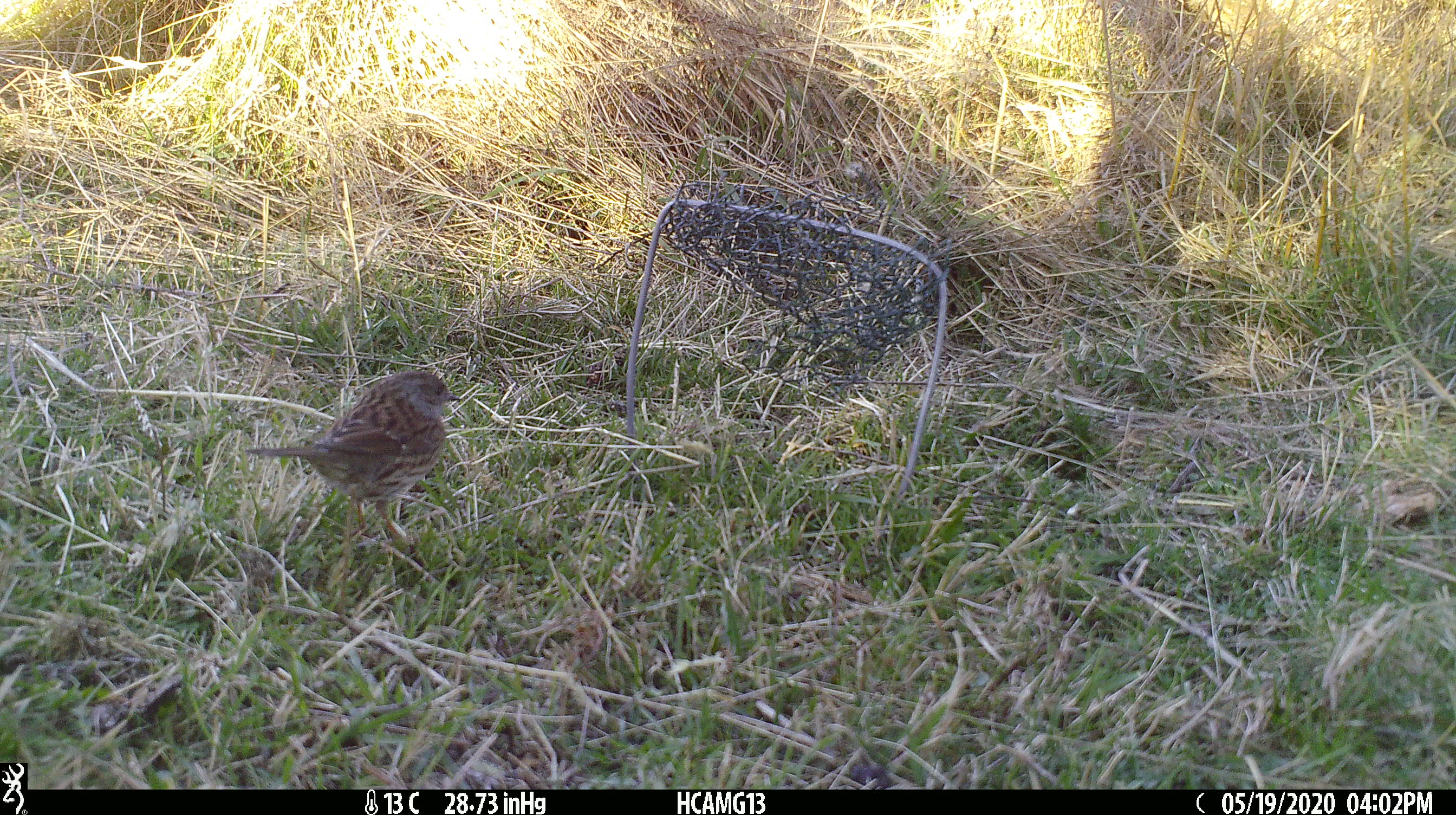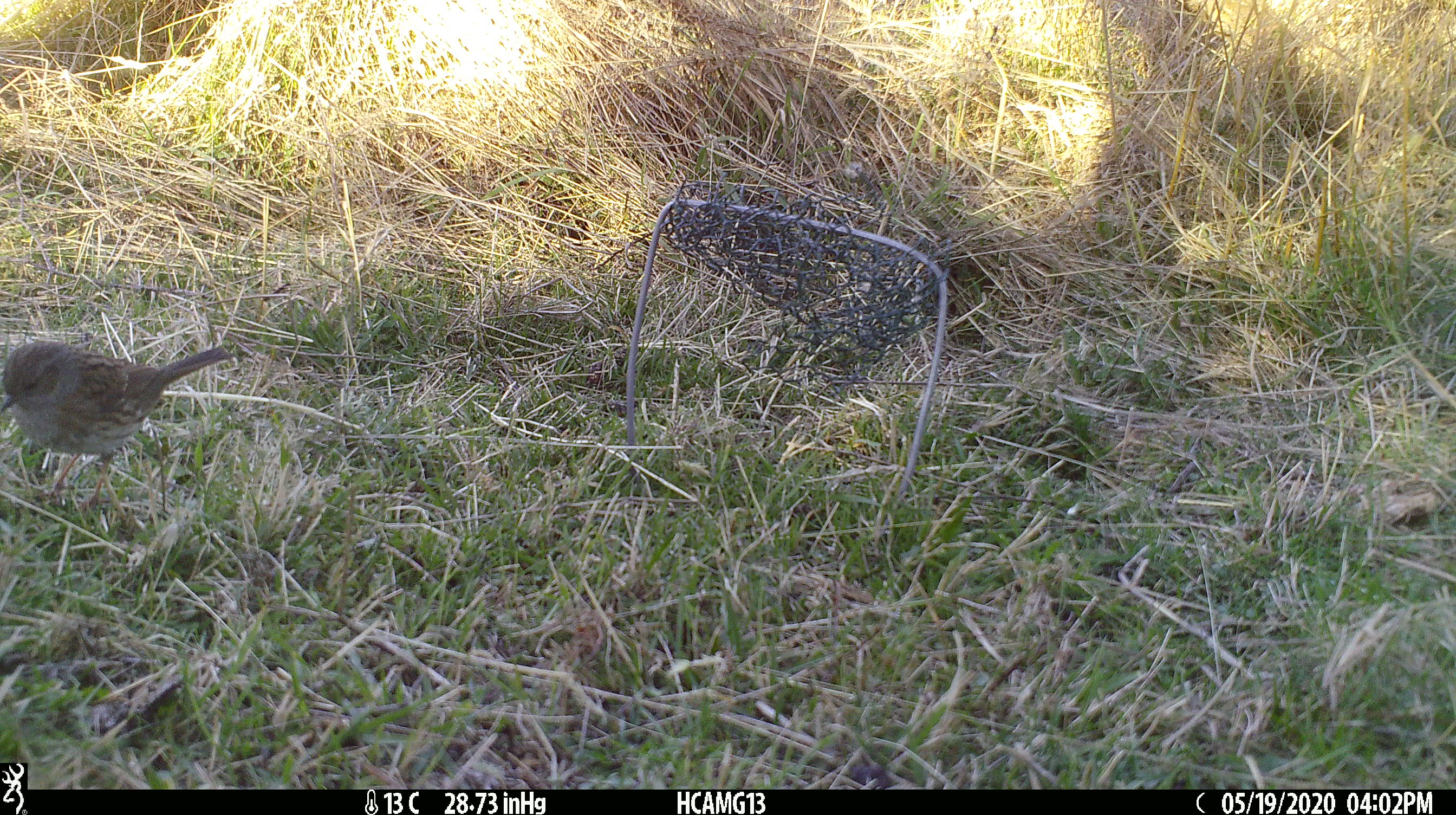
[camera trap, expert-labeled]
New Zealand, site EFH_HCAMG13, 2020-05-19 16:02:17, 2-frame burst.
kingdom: Animalia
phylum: Chordata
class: Aves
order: Passeriformes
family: Prunellidae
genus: Prunella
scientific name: Prunella modularis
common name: dunnock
Dunnock (Prunella modularis).